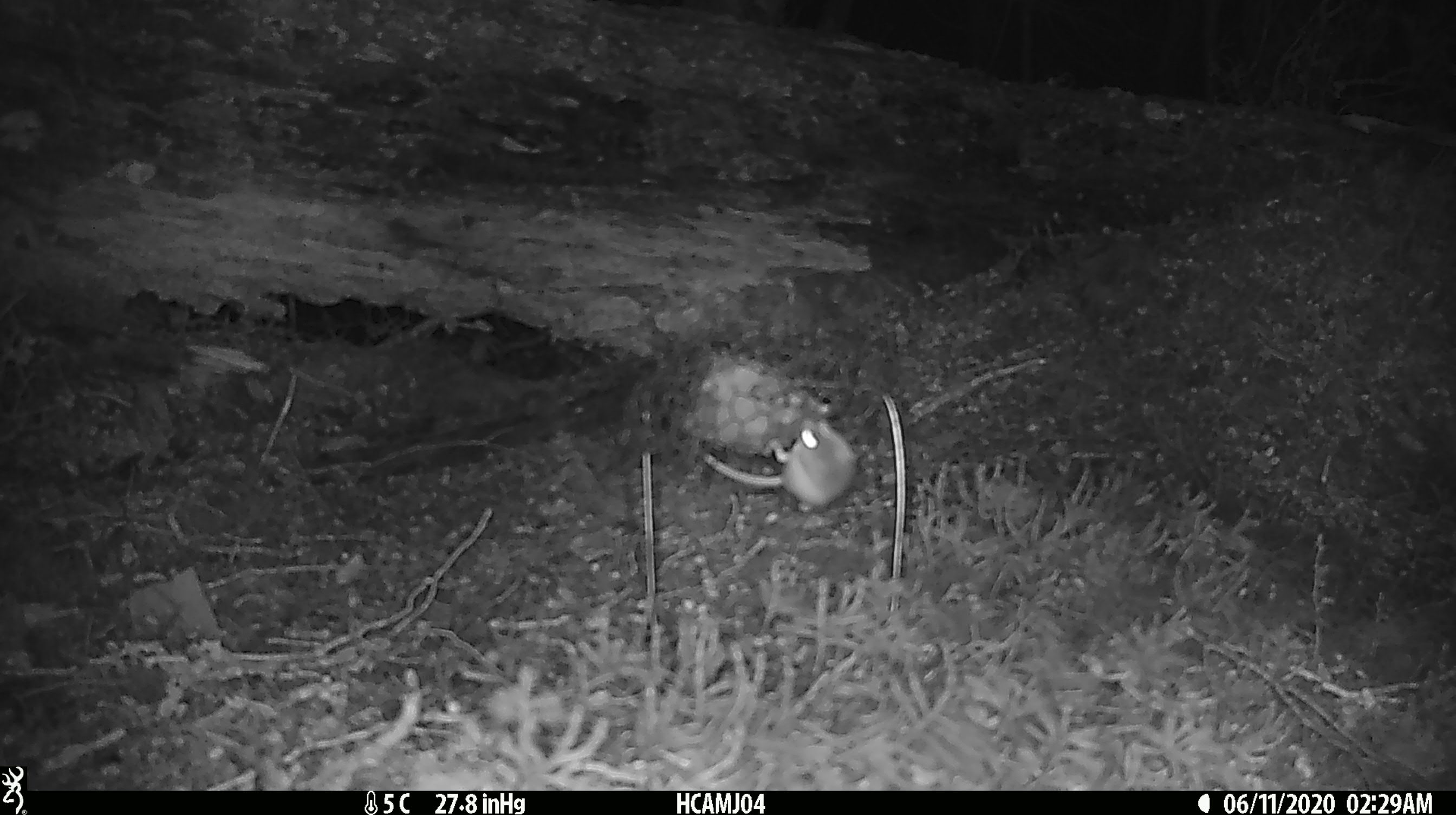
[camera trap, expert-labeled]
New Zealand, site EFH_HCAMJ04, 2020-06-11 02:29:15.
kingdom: Animalia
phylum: Chordata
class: Mammalia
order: Rodentia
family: Muridae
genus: Mus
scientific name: Mus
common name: mouse